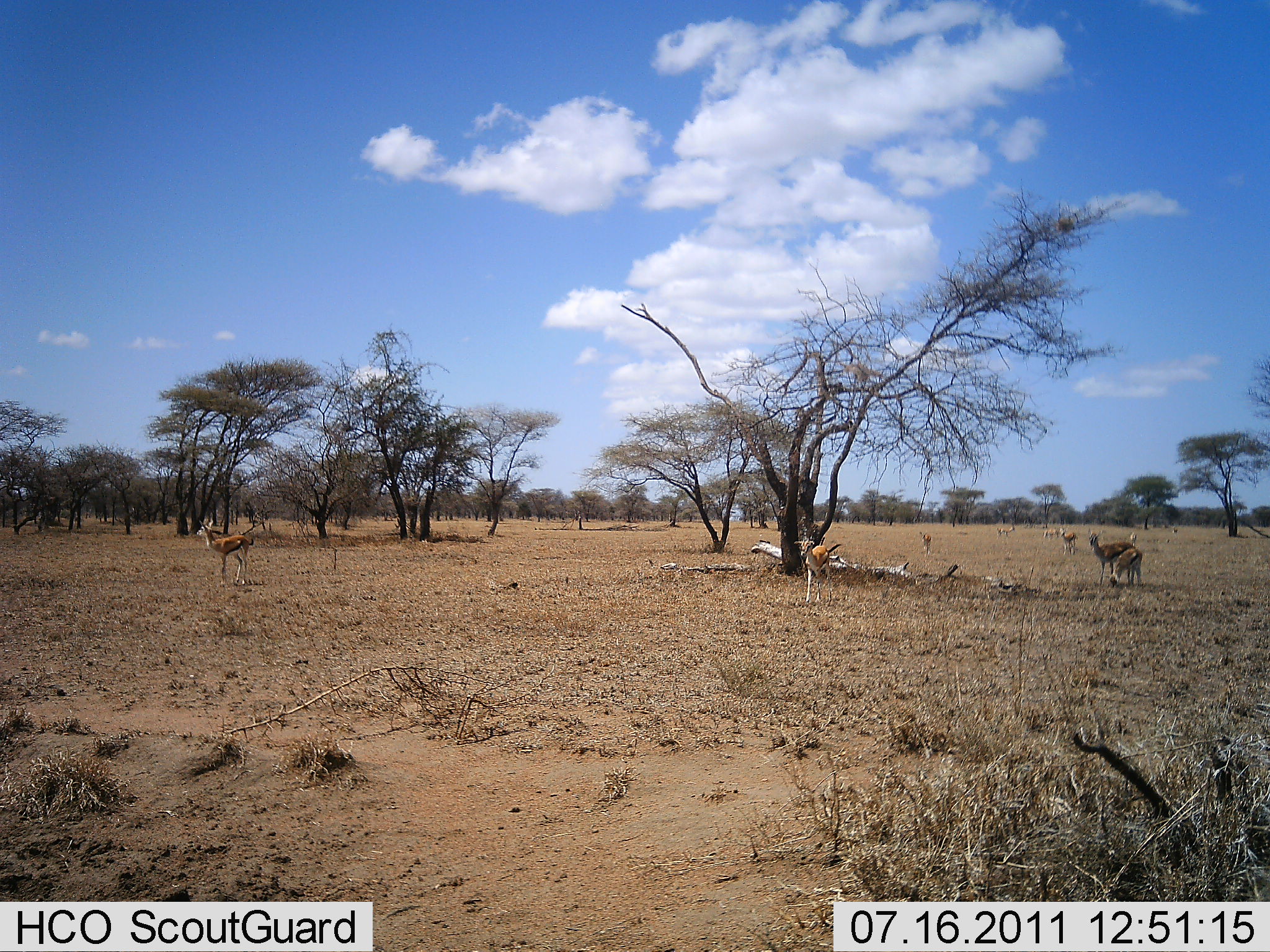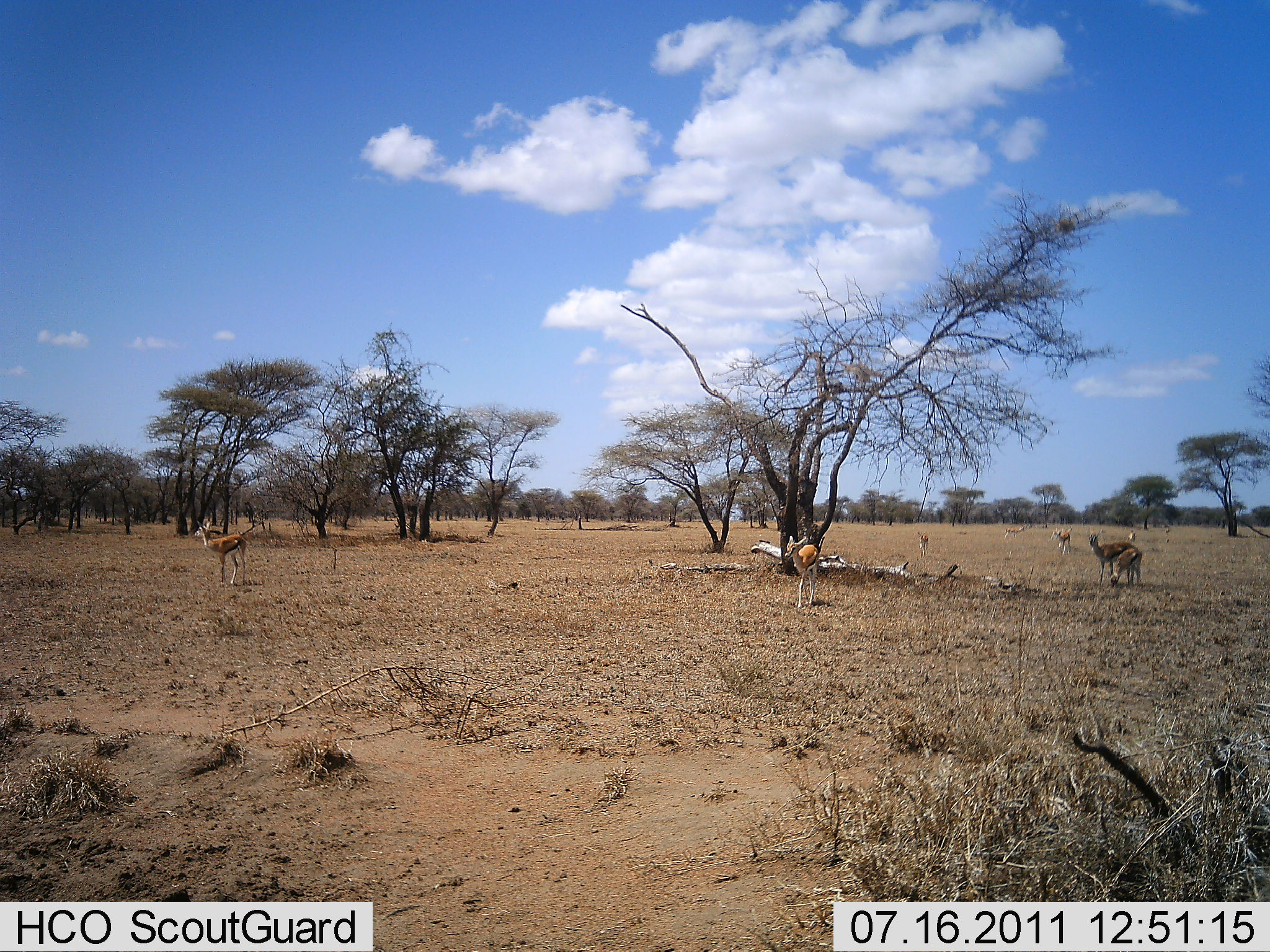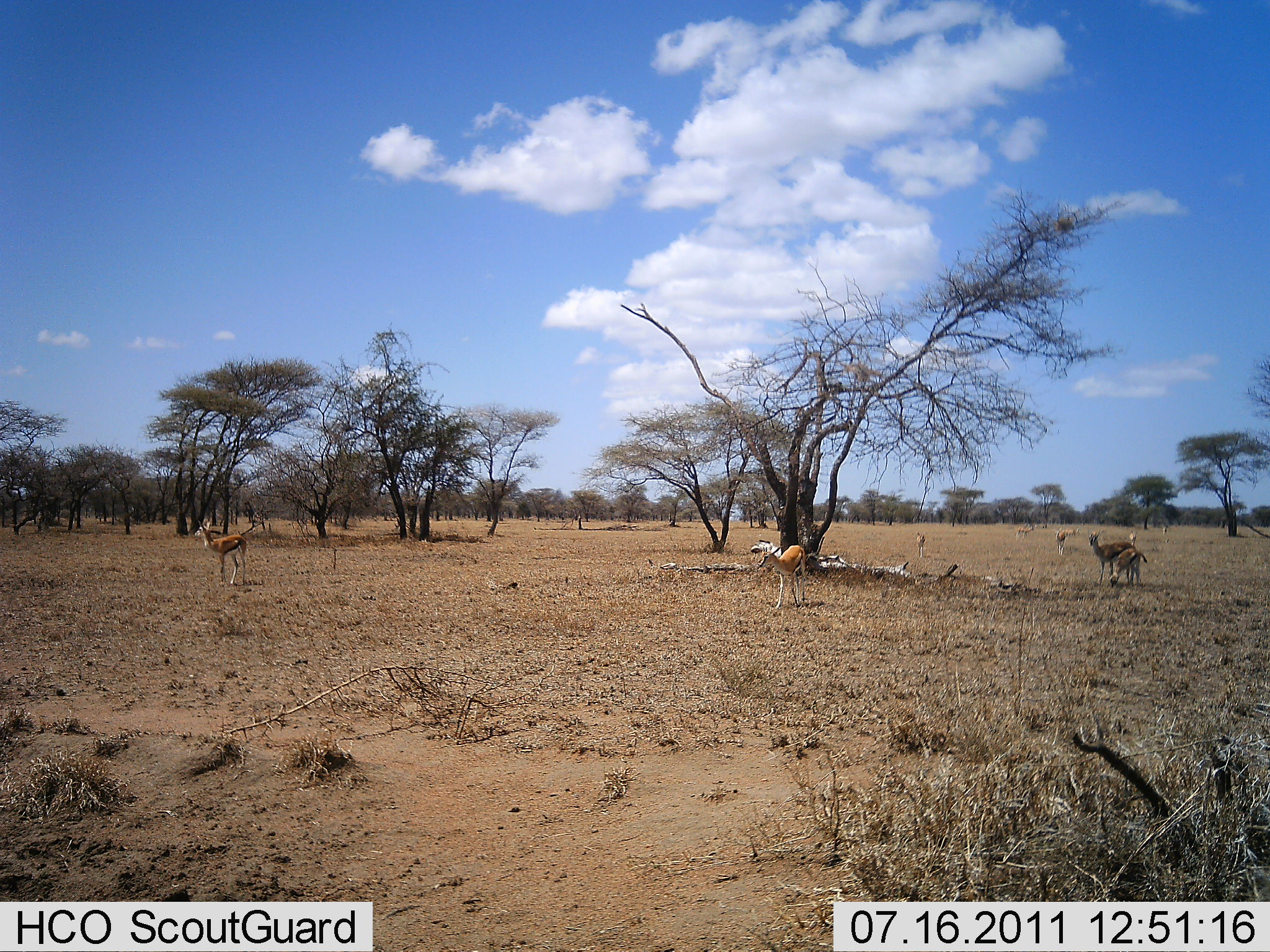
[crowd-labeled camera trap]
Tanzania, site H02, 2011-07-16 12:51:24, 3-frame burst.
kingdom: Animalia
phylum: Chordata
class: Mammalia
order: Artiodactyla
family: Bovidae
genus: Eudorcas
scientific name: Eudorcas thomsonii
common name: thomson's gazelle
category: gazellethomsons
Gazellethomsons (thomson's gazelle) (Eudorcas thomsonii), count 9. Behavior (volunteer vote fractions): standing 70%, resting 10%, moving 70%, interacting 0%. Young present (vote fraction): 30%. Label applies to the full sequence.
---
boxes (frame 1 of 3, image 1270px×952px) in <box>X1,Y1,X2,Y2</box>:
animal: <box>196,518,250,586</box>; <box>1087,527,1136,586</box>; <box>794,540,832,603</box>; <box>1104,546,1143,589</box>; <box>1059,528,1078,555</box>; <box>919,530,932,557</box>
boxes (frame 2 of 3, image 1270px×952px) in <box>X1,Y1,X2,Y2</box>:
animal: <box>195,521,249,586</box>; <box>1087,529,1136,586</box>; <box>784,535,819,608</box>; <box>1104,546,1143,589</box>; <box>1058,530,1072,556</box>; <box>917,530,929,557</box>; <box>1051,529,1059,539</box>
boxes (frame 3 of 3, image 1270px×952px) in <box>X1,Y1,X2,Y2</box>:
animal: <box>195,521,247,586</box>; <box>755,545,807,609</box>; <box>1087,529,1136,586</box>; <box>1106,547,1148,589</box>; <box>1055,530,1069,555</box>; <box>915,530,927,557</box>